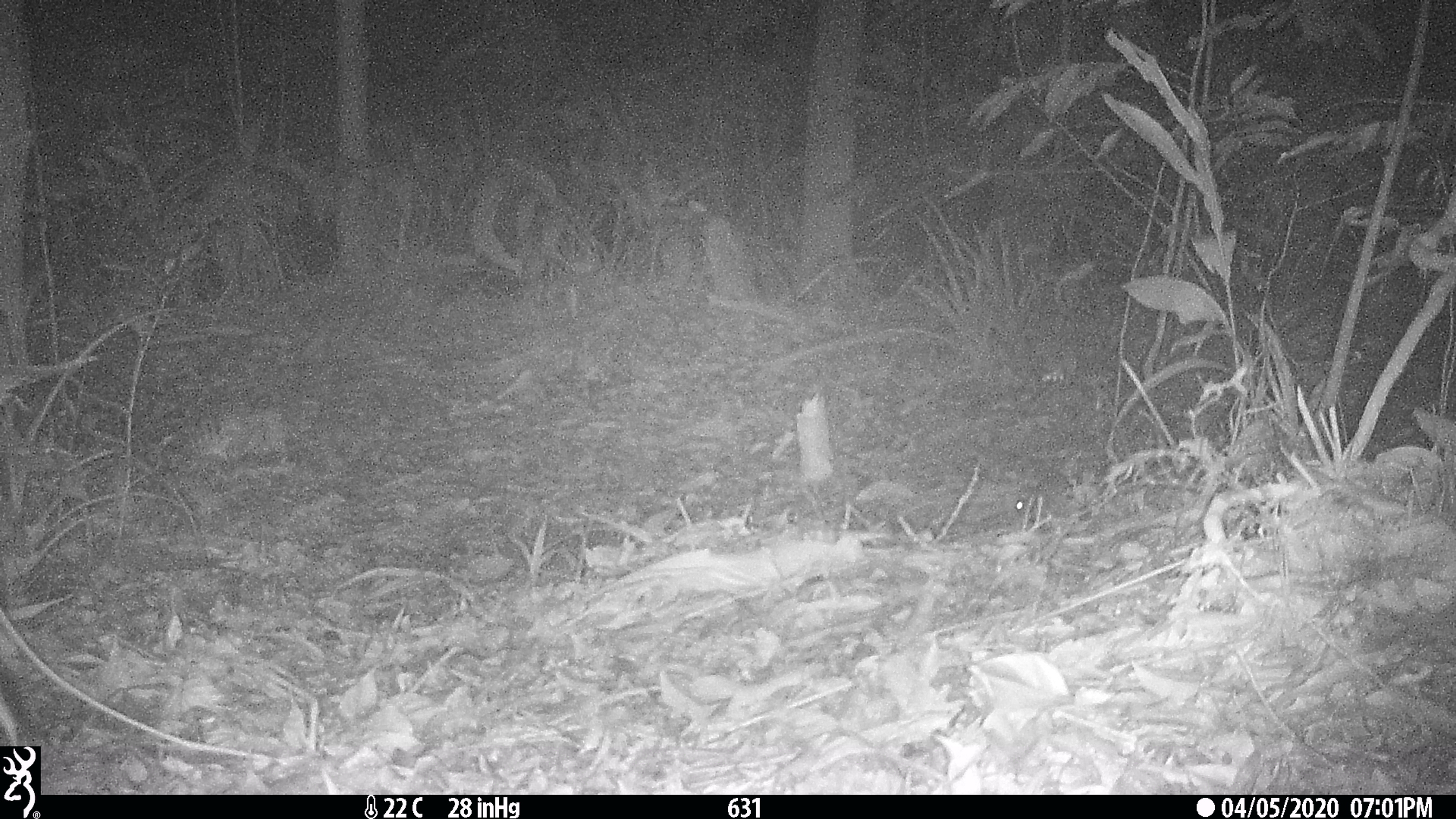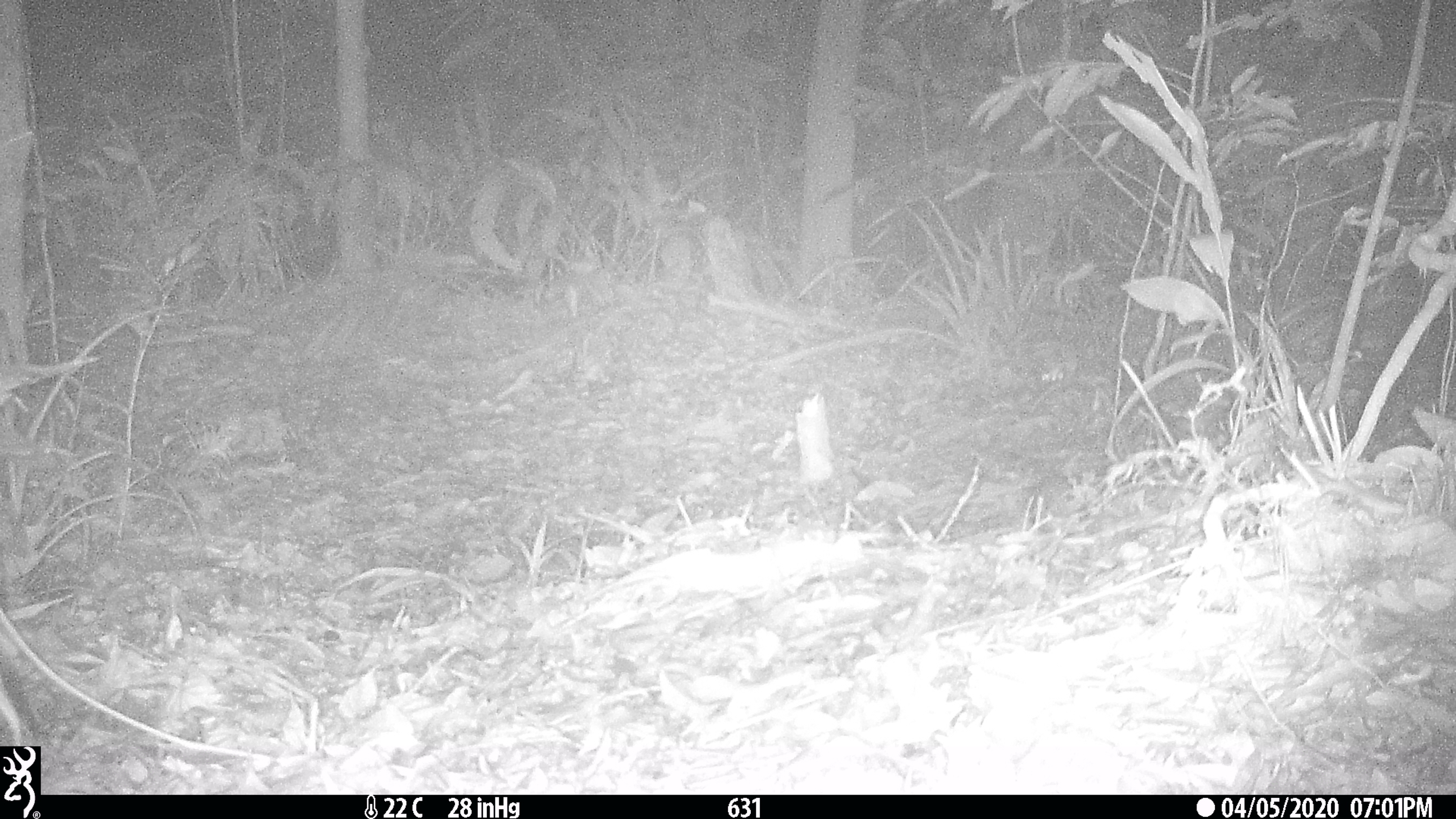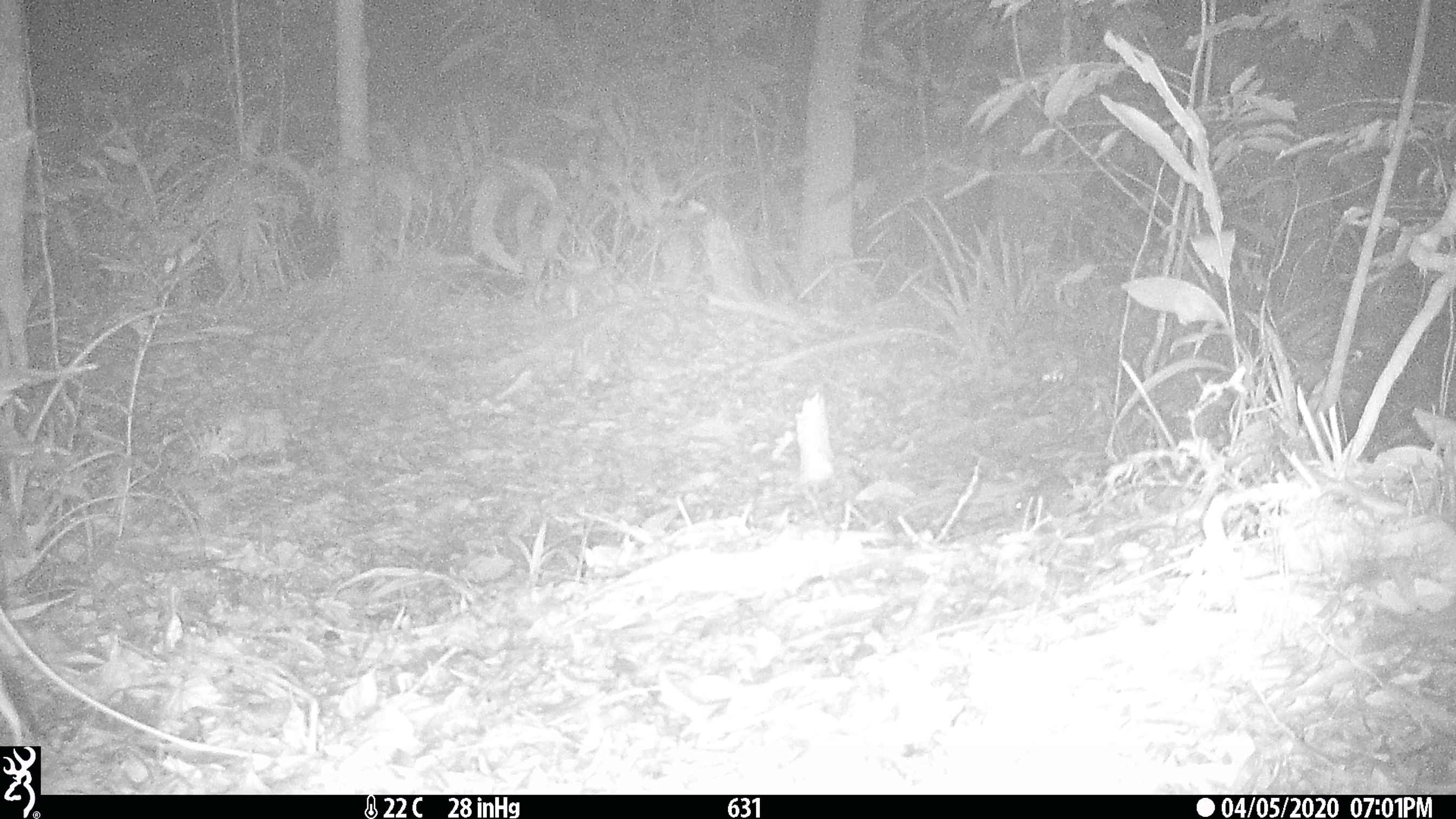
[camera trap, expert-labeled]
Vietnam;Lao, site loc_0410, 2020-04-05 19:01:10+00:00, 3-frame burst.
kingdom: Animalia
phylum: Chordata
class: Mammalia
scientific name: Mammalia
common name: mammal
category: unidentified small mammal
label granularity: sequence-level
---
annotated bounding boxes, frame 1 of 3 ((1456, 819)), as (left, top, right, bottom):
unidentified small mammal: (1014, 470, 1073, 531)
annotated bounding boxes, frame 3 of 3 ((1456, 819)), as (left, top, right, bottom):
unidentified small mammal: (1015, 473, 1073, 524)